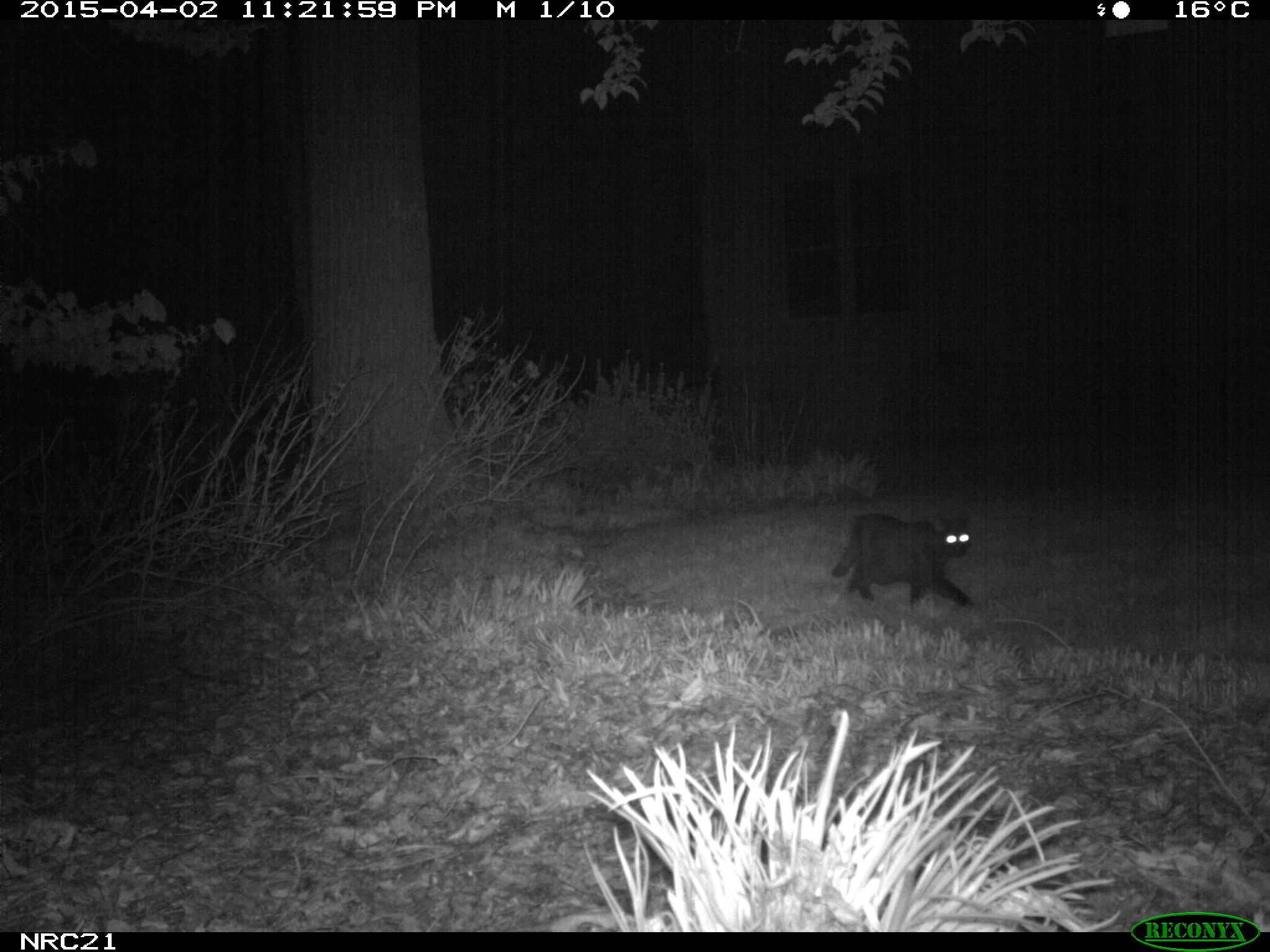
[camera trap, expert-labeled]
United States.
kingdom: Animalia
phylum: Chordata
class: Mammalia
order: Carnivora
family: Felidae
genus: Felis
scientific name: Felis catus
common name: domestic cat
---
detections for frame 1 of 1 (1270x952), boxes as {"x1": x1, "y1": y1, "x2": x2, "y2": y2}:
Domestic Cat: {"x1": 825, "y1": 507, "x2": 991, "y2": 617}